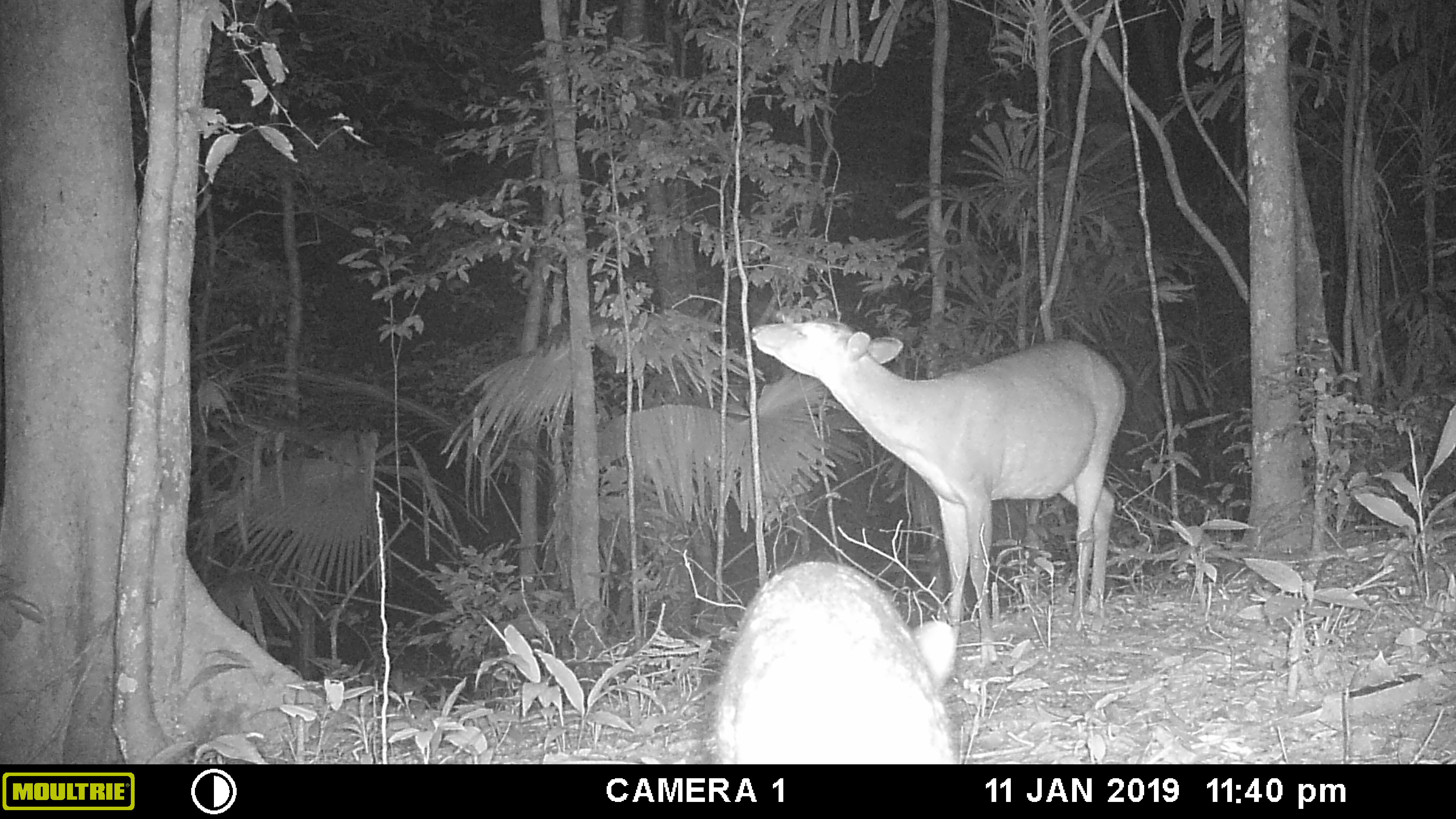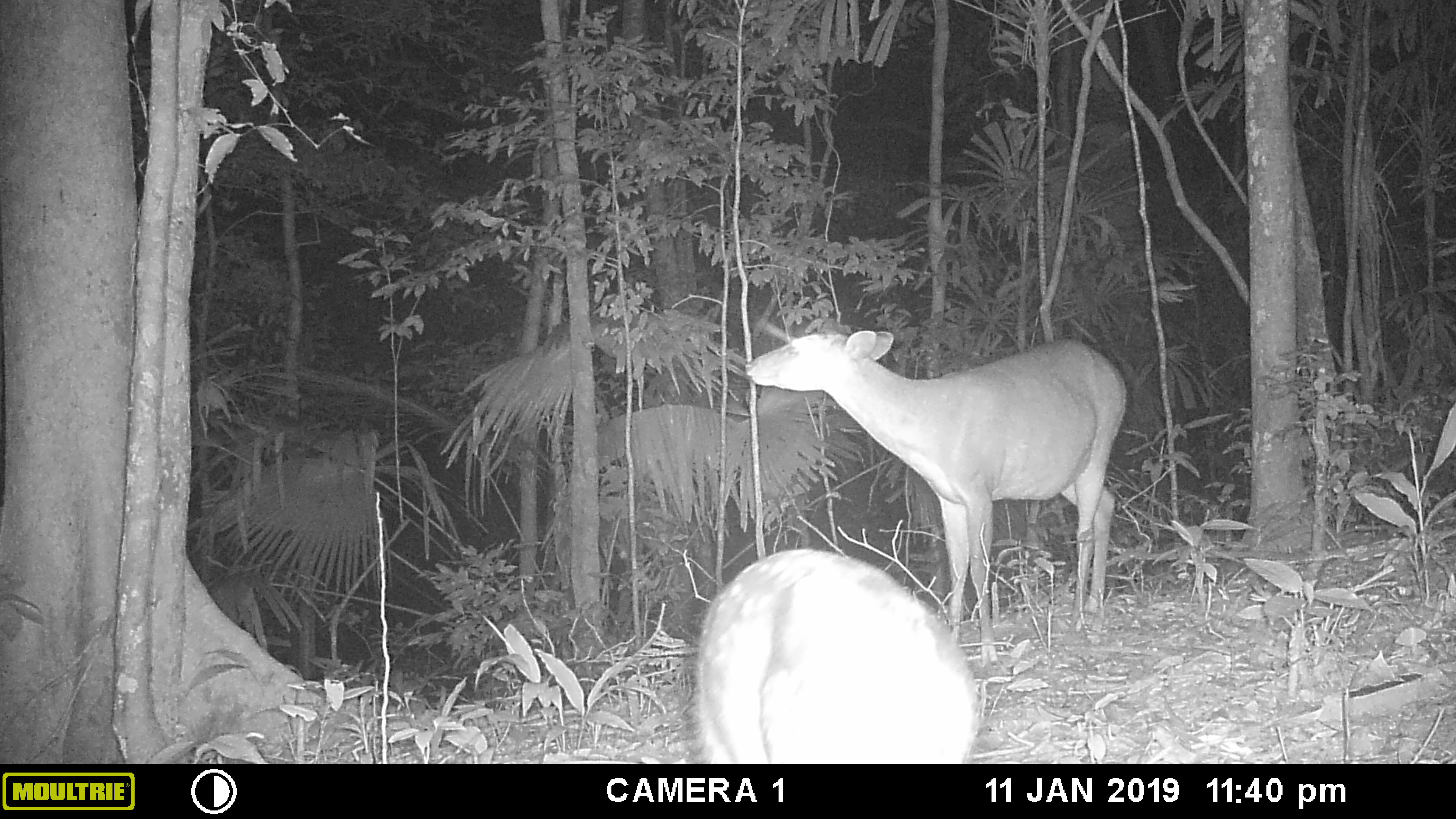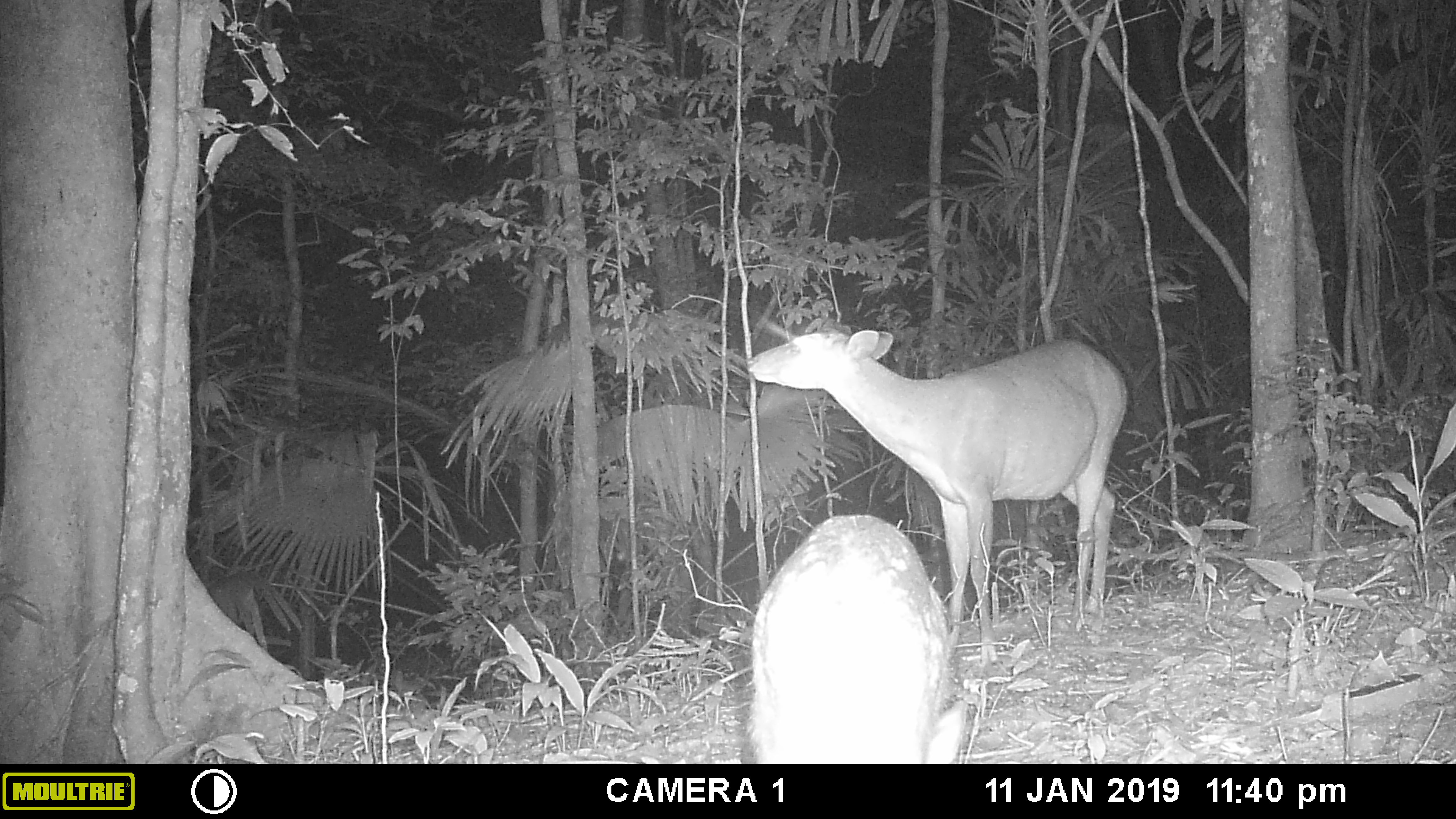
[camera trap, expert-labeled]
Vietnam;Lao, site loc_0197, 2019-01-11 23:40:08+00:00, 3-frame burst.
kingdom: Animalia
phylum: Chordata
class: Mammalia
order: Artiodactyla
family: Cervidae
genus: Muntiacus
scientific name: Muntiacus vuquangensis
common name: large-antlered muntjac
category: large antlered muntjac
Large antlered muntjac (large-antlered muntjac) (Muntiacus vuquangensis). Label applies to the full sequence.